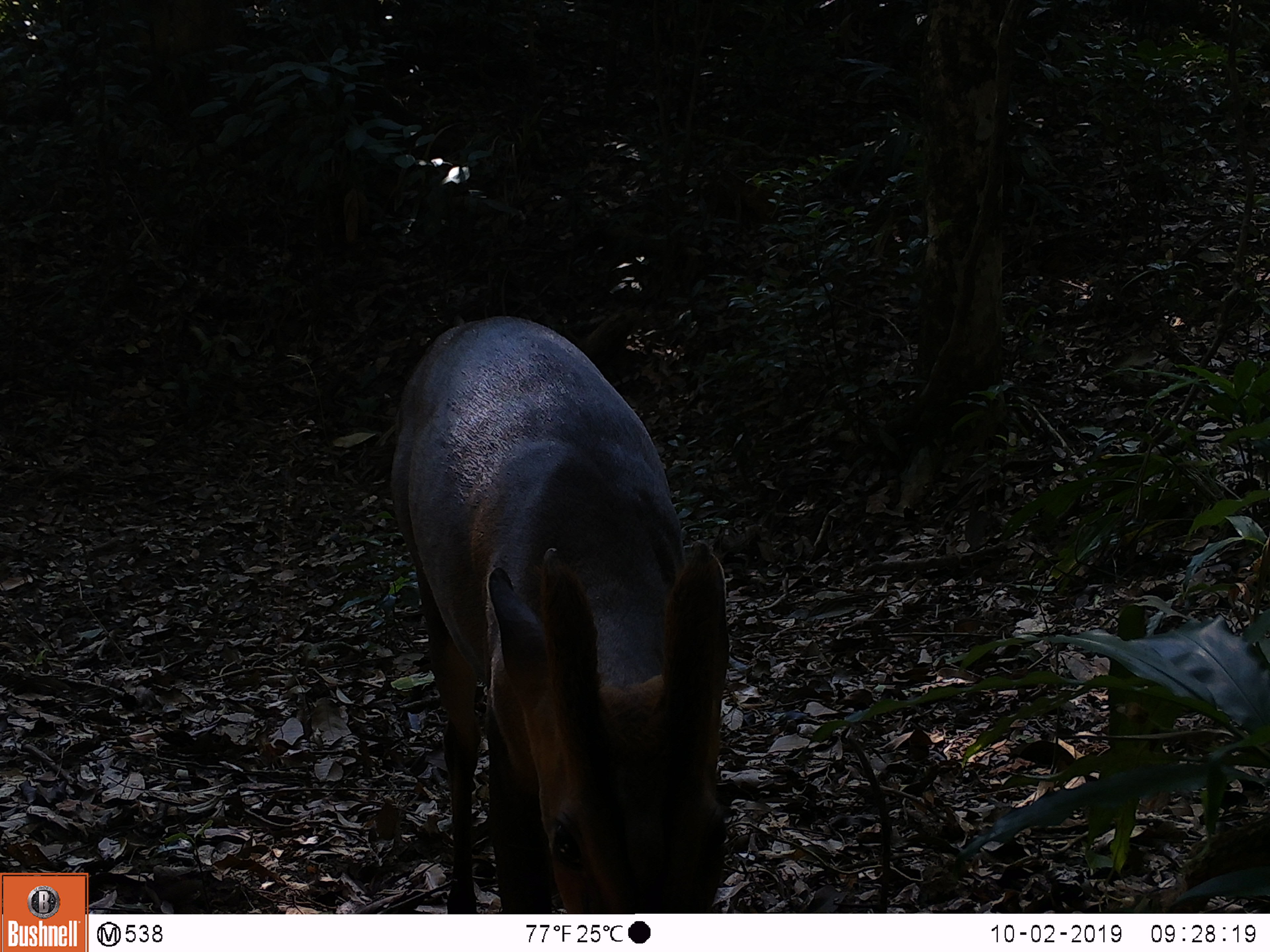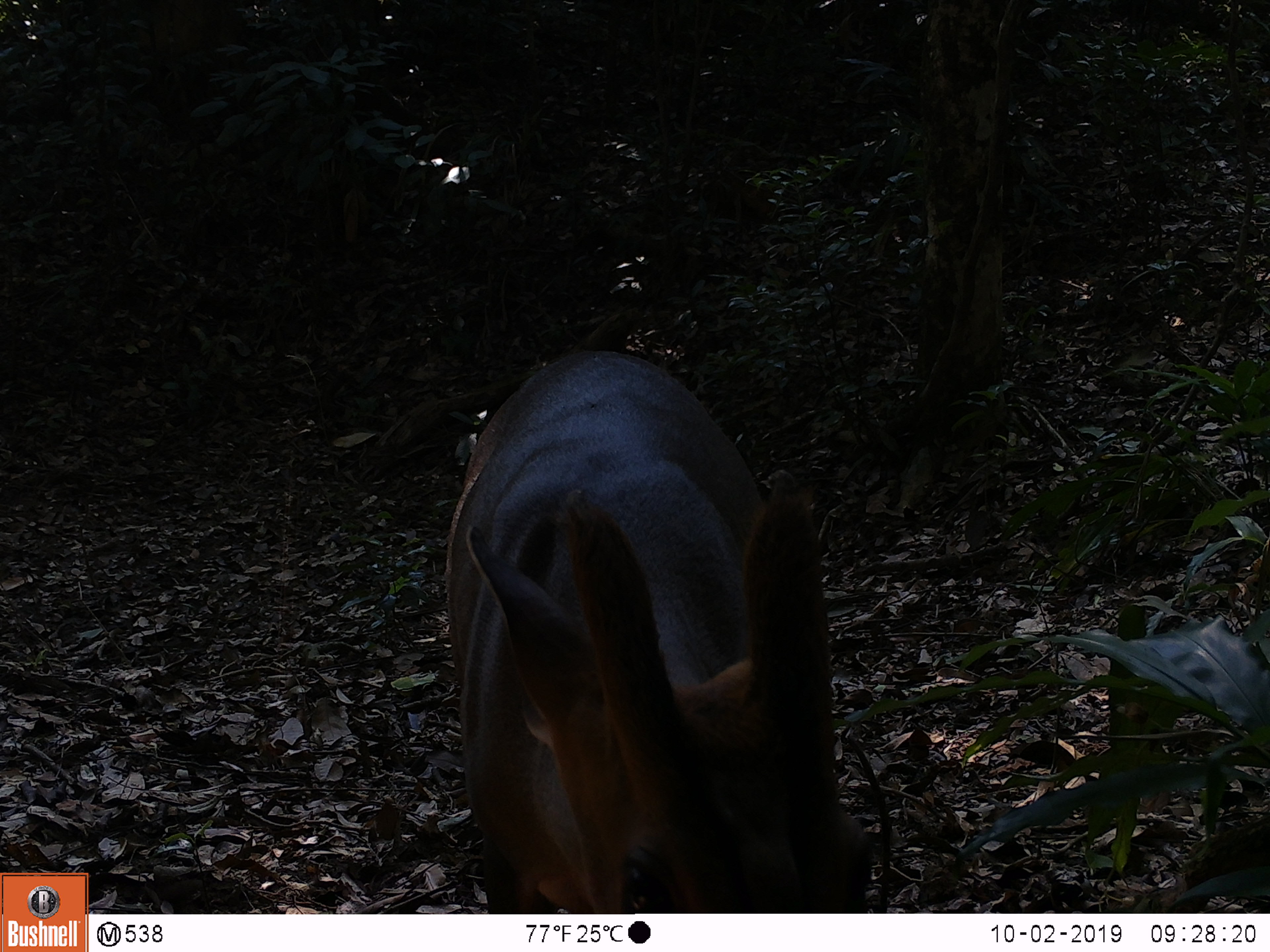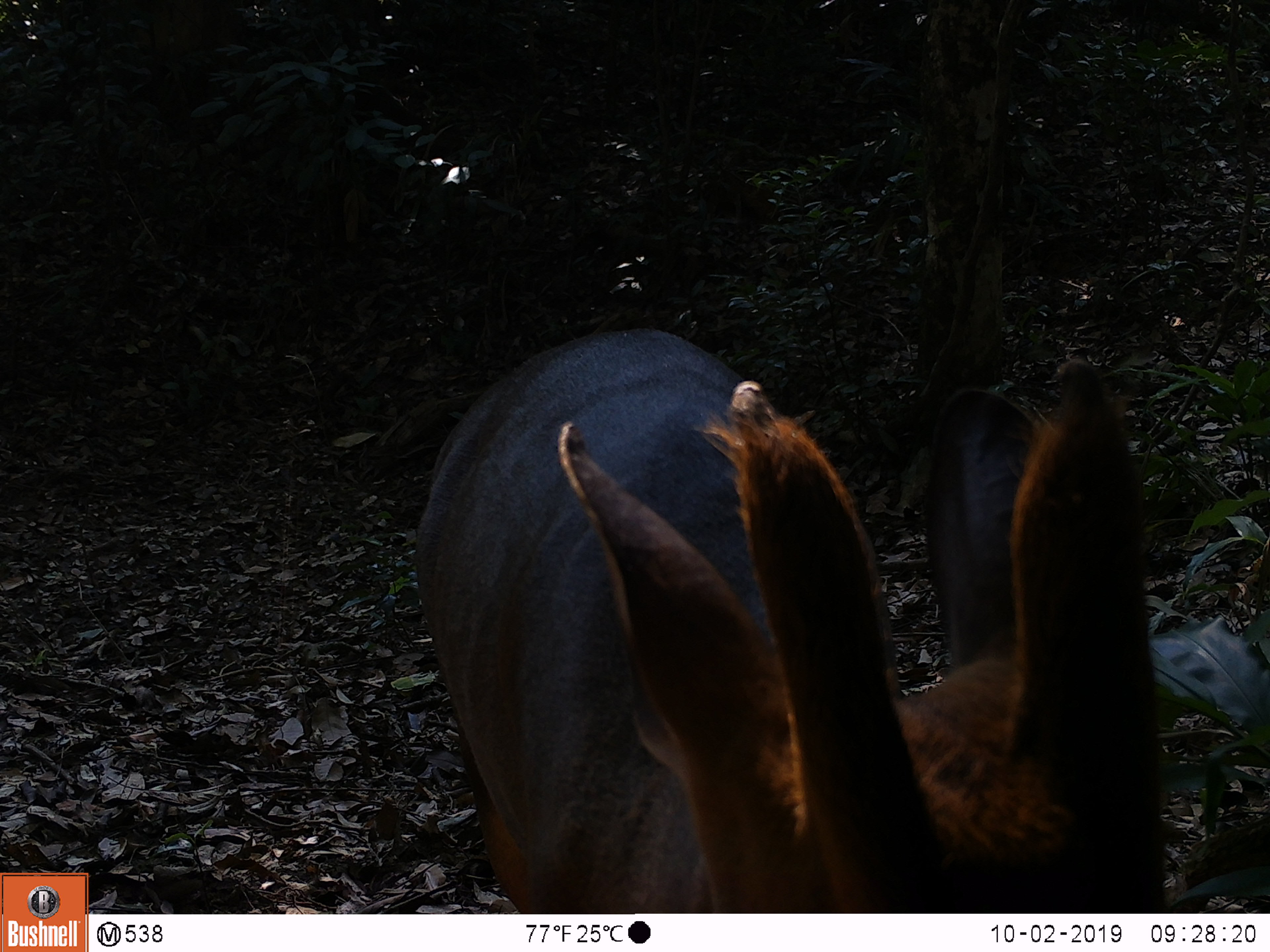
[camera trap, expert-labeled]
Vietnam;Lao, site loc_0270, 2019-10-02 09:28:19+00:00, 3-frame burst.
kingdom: Animalia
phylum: Chordata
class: Mammalia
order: Artiodactyla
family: Cervidae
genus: Muntiacus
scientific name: Muntiacus vuquangensis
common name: large-antlered muntjac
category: large antlered muntjac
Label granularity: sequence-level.